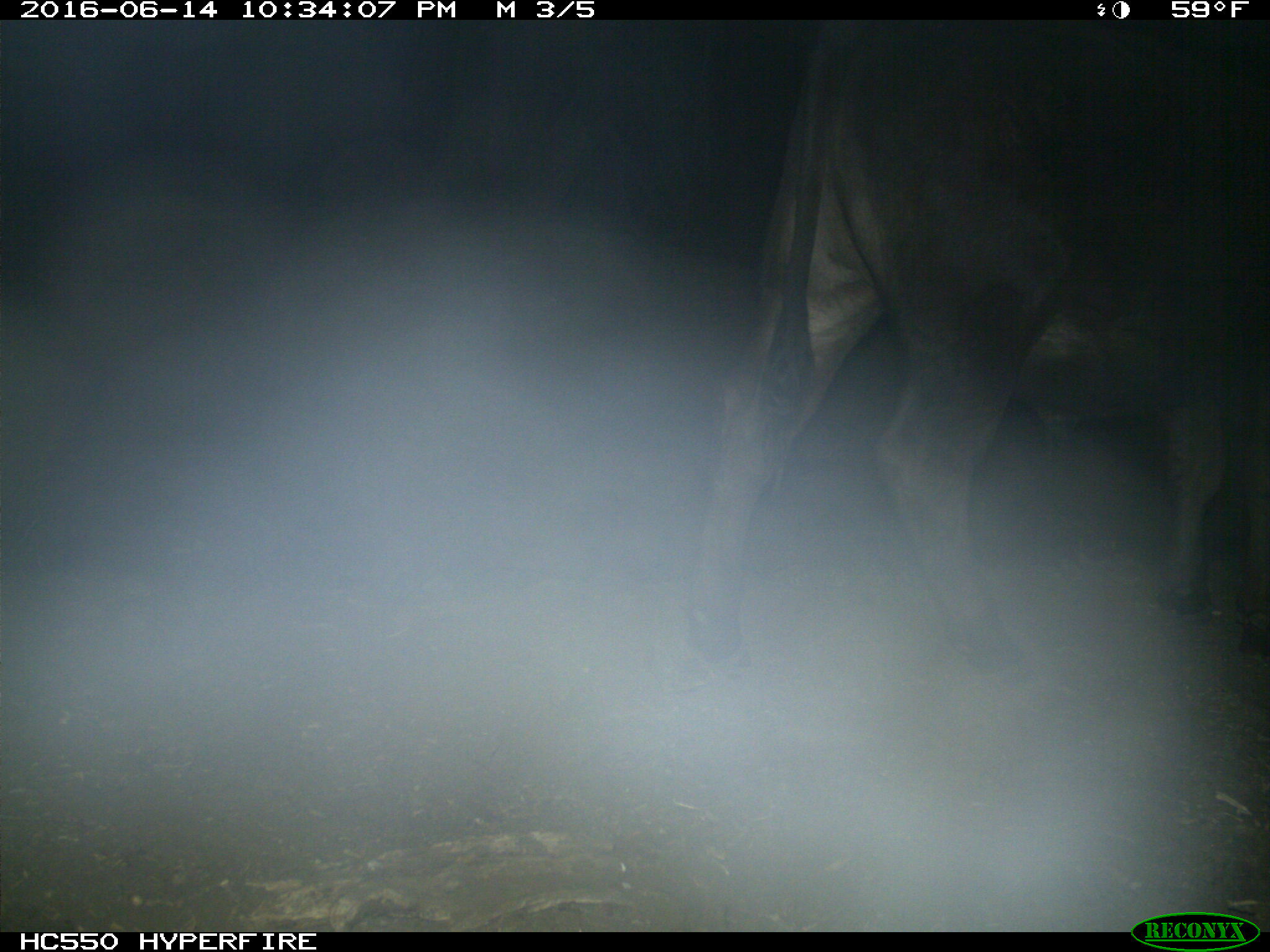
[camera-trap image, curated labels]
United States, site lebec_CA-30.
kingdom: Animalia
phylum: Chordata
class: Mammalia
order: Artiodactyla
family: Bovidae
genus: Bos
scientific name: Bos taurus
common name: domestic cow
Bos taurus (domestic cow).